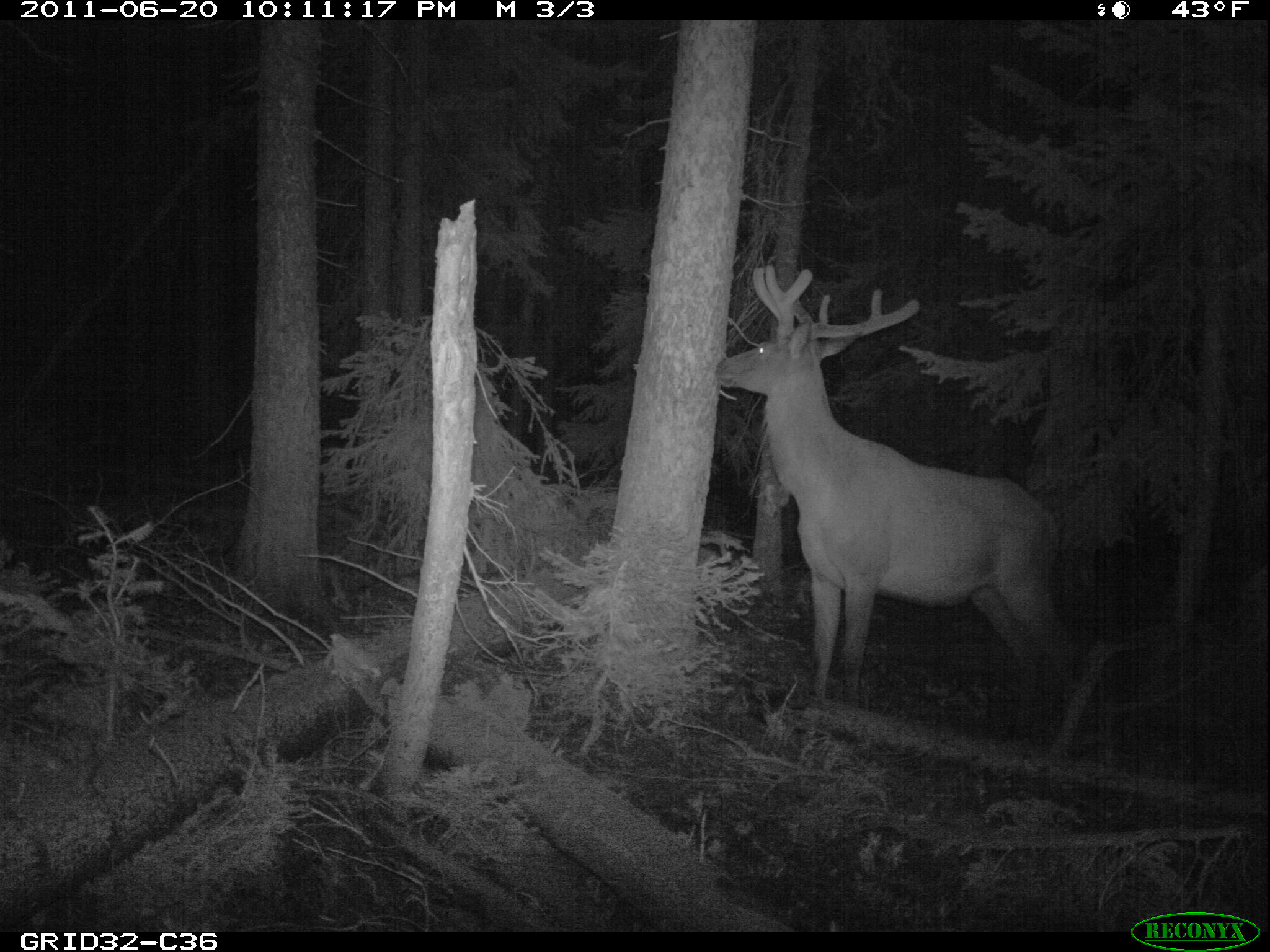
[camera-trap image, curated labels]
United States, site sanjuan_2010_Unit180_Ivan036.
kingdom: Animalia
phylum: Chordata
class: Mammalia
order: Artiodactyla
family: Cervidae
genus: Cervus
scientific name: Cervus elaphus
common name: red deer